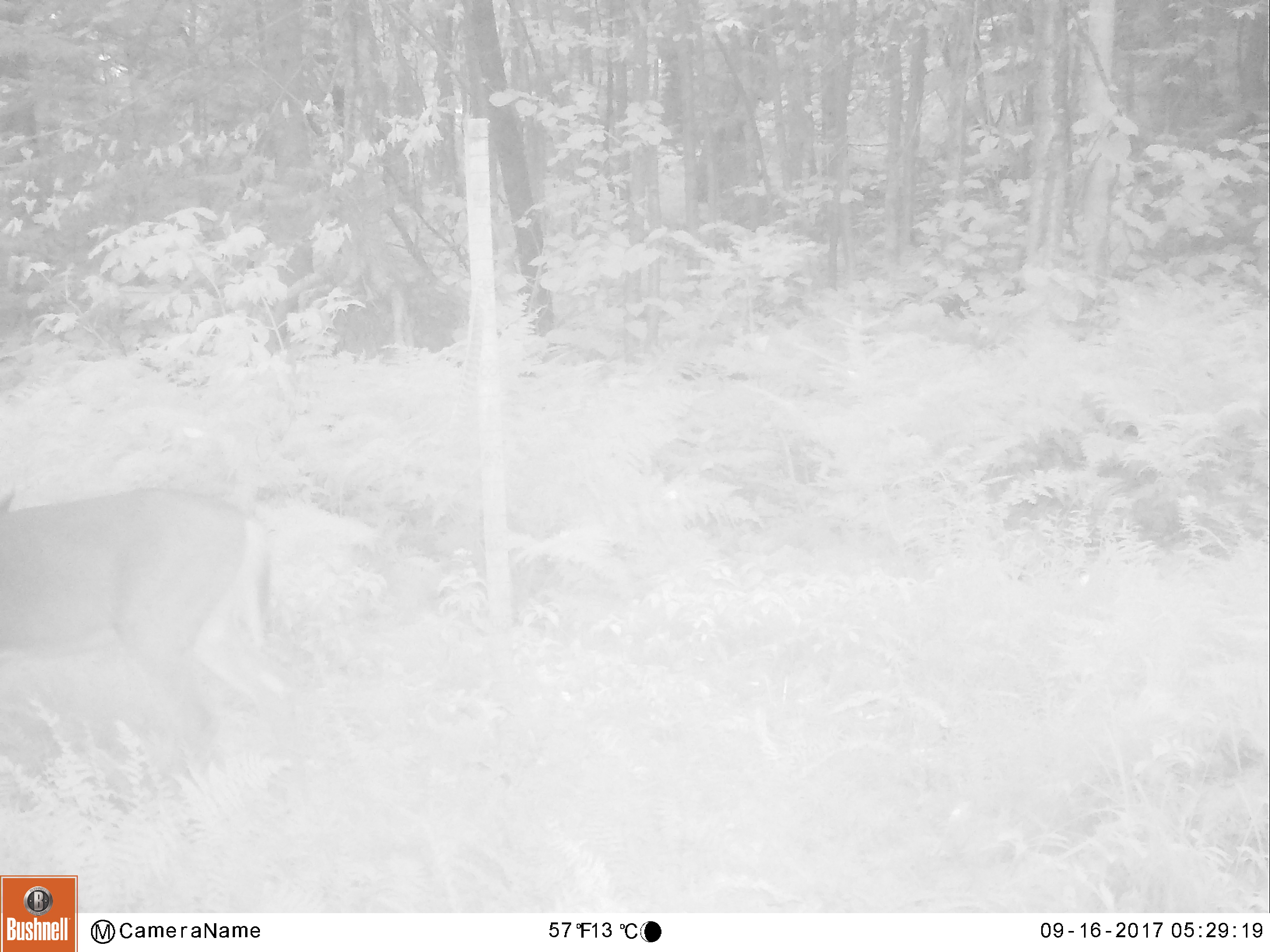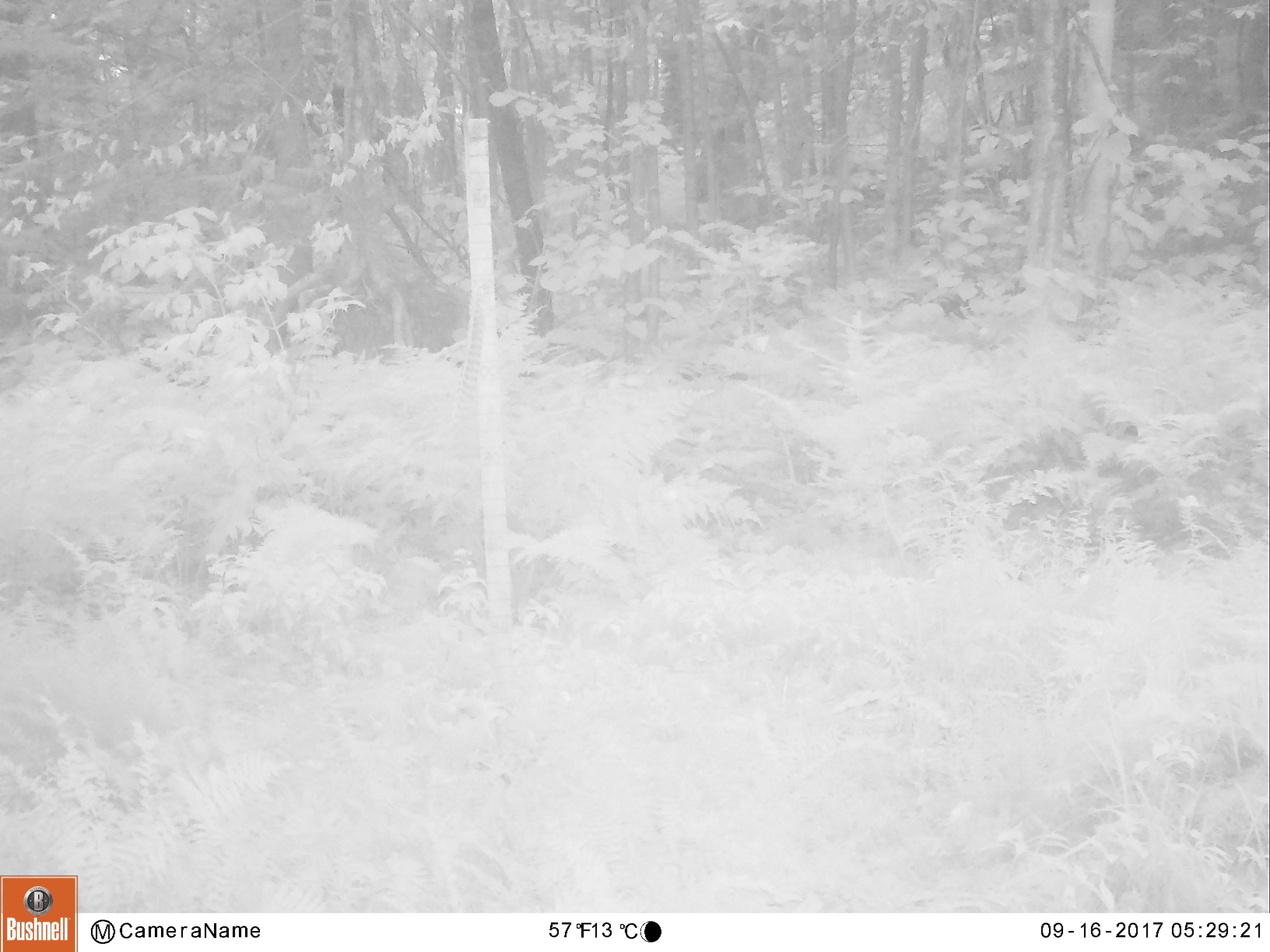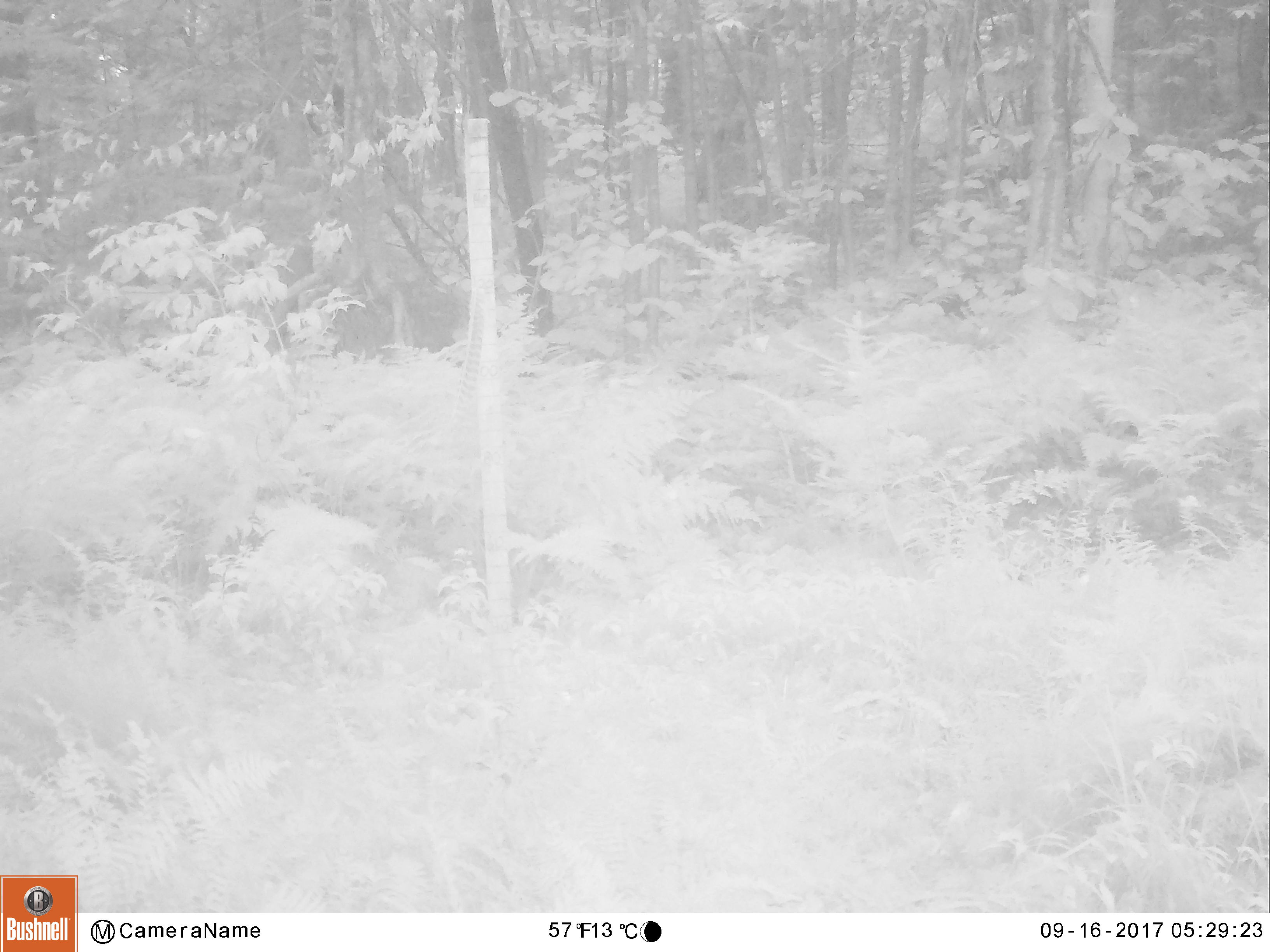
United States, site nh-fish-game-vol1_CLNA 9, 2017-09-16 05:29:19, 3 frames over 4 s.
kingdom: Animalia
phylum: Chordata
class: Mammalia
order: Artiodactyla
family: Cervidae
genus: Odocoileus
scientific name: Odocoileus virginianus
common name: white-tailed deer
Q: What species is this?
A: White-tailed deer (Odocoileus virginianus).